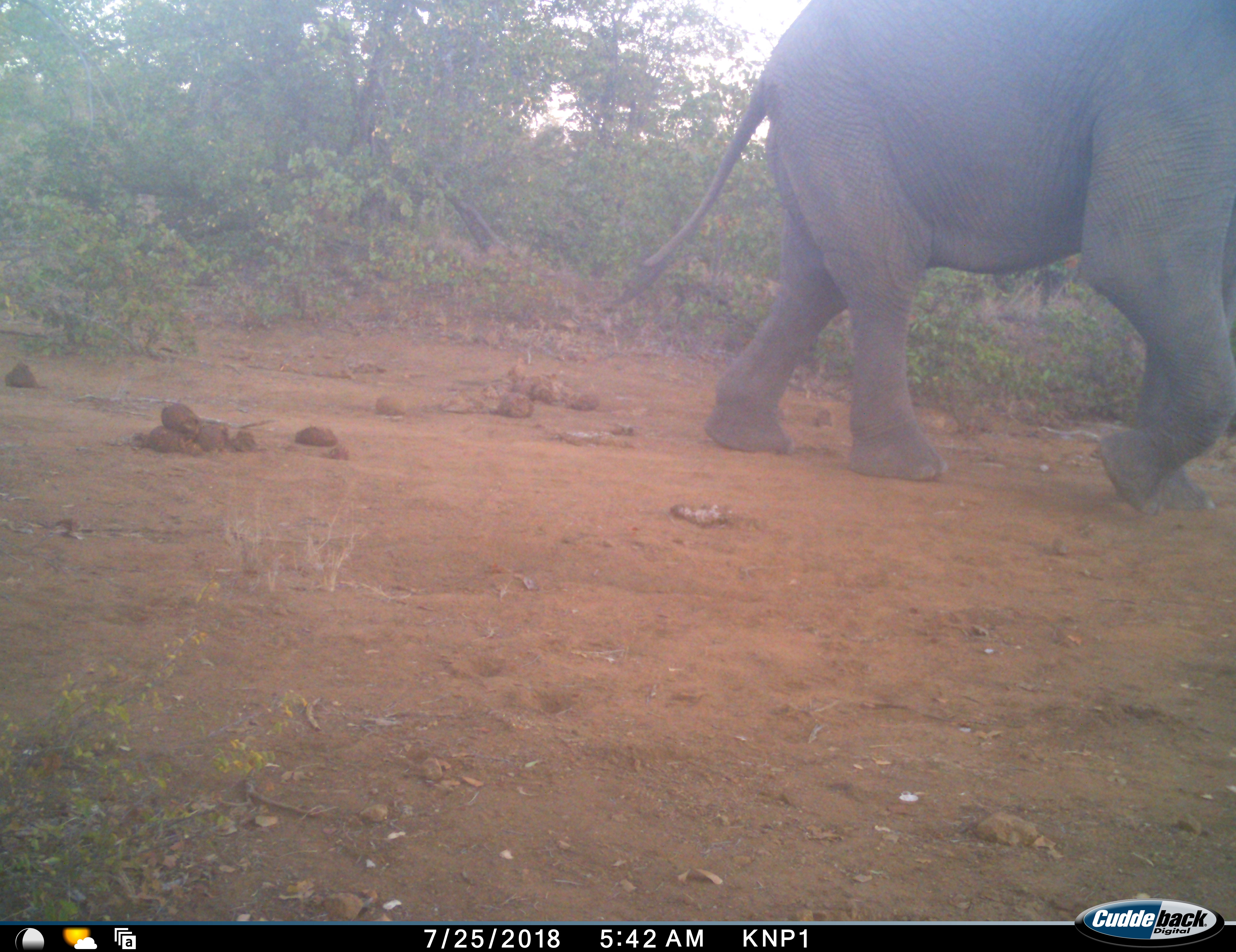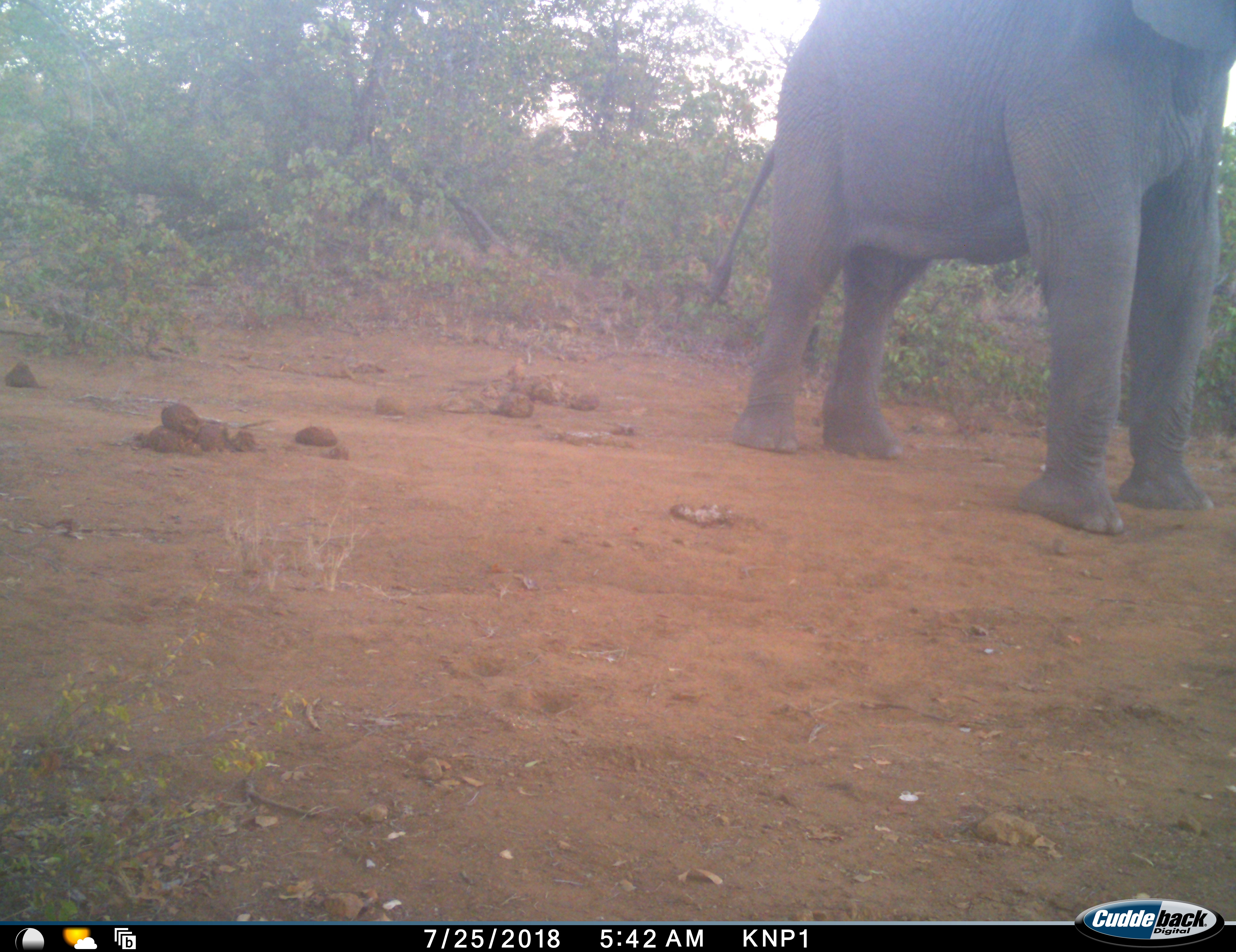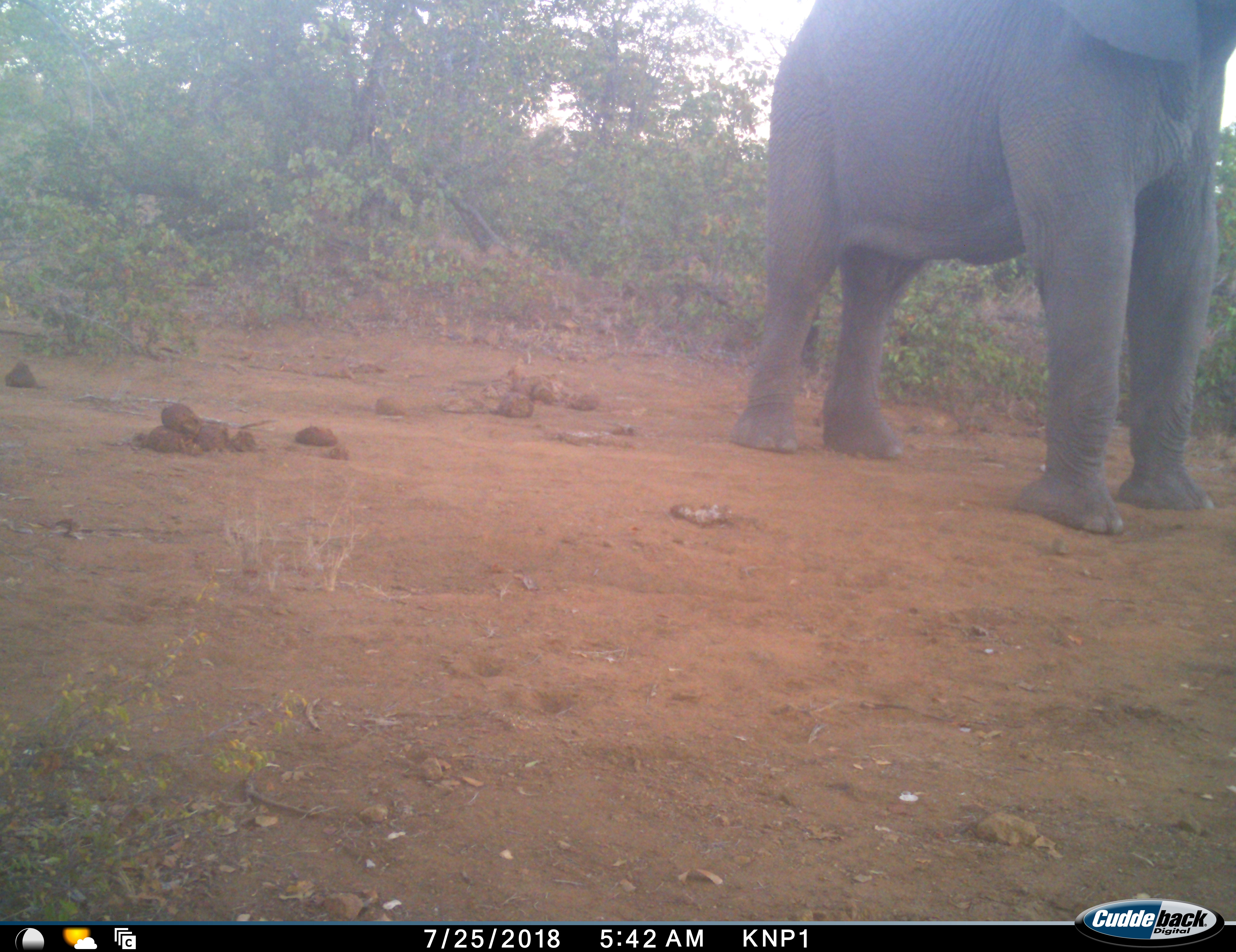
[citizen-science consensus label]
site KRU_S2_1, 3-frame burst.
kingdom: Animalia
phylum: Chordata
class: Mammalia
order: Proboscidea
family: Elephantidae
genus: Loxodonta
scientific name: Loxodonta africana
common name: african bush elephant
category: elephant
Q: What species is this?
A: Elephant (african bush elephant) (Loxodonta africana).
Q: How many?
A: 1.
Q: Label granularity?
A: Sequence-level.